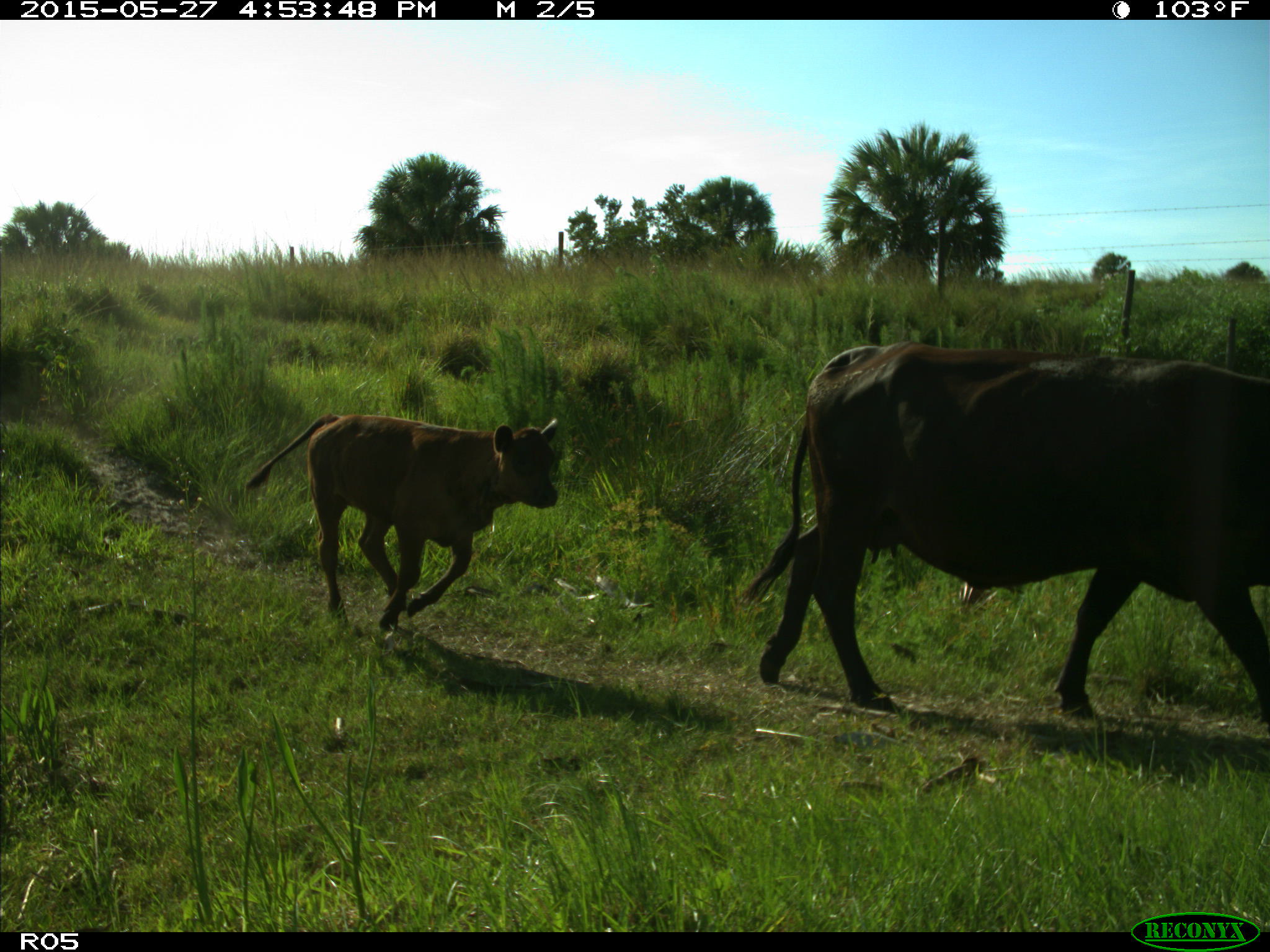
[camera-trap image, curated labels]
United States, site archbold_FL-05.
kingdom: Animalia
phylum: Chordata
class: Mammalia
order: Artiodactyla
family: Bovidae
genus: Bos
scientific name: Bos taurus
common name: domestic cow